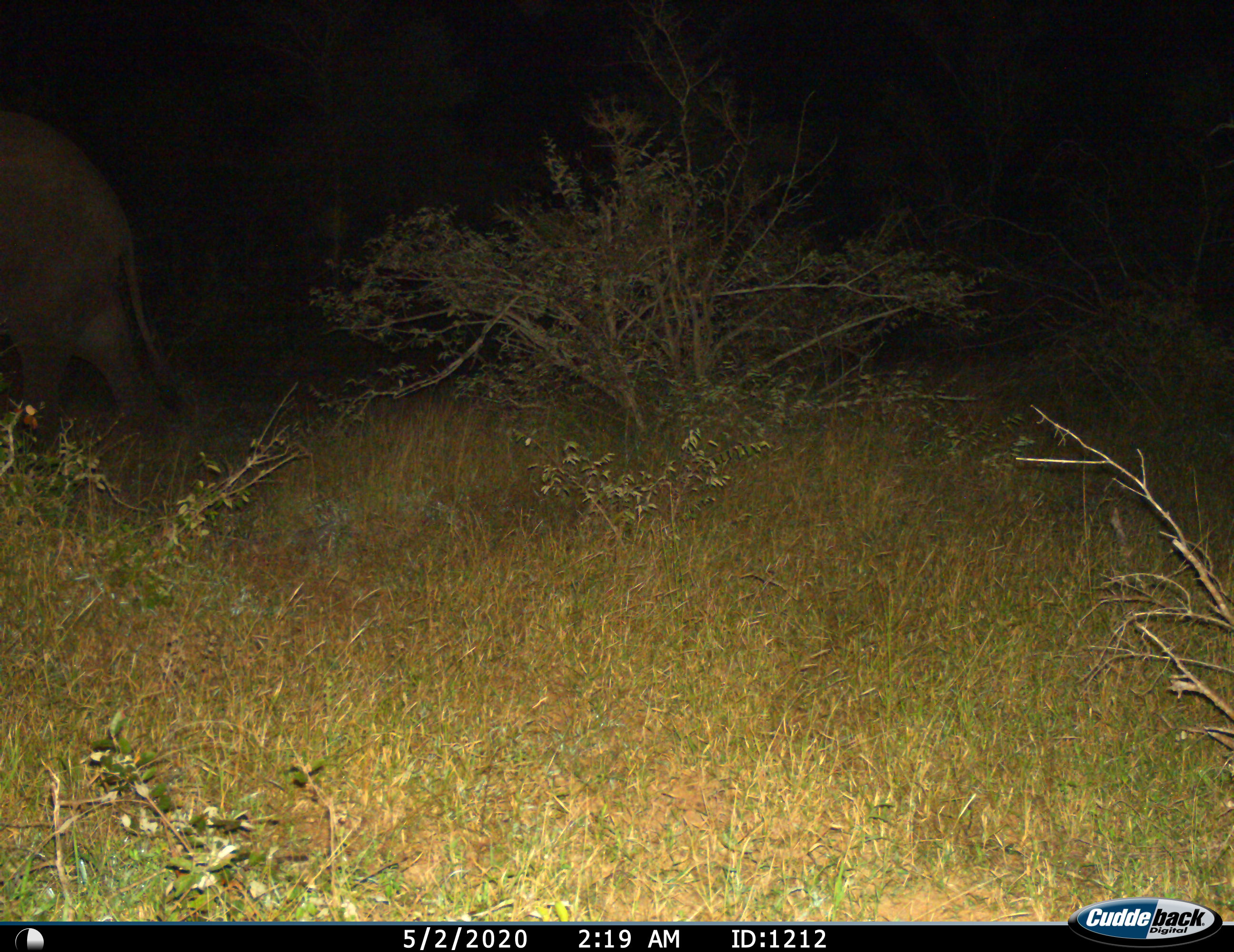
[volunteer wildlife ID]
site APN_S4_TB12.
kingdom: Animalia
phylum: Chordata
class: Mammalia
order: Proboscidea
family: Elephantidae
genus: Loxodonta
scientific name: Loxodonta africana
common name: african bush elephant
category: elephant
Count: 1.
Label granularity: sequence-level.